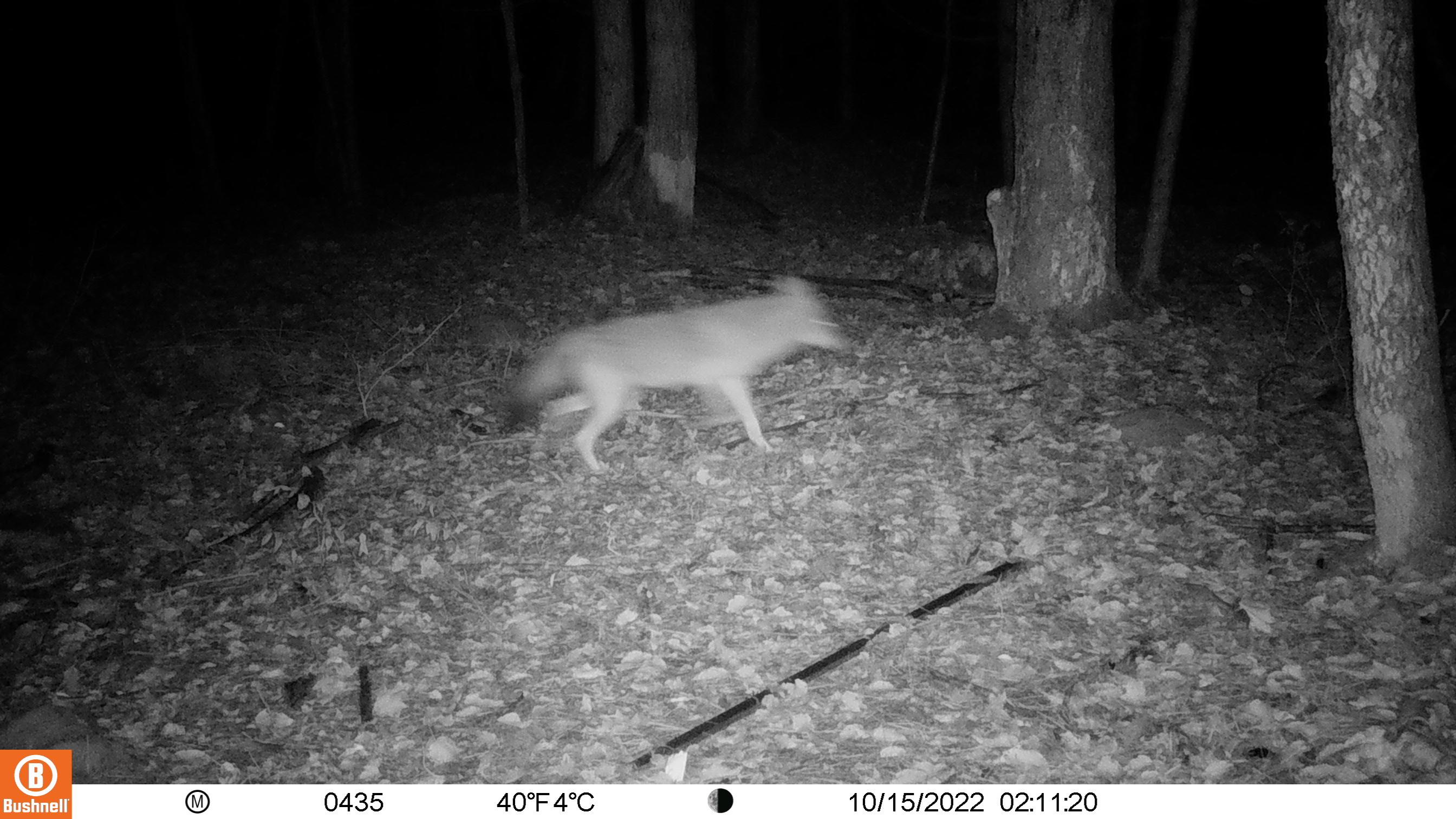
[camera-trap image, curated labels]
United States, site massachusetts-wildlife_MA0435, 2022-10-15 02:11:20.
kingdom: Animalia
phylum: Chordata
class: Mammalia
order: Carnivora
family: Canidae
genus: Canis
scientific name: Canis latrans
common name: coyote